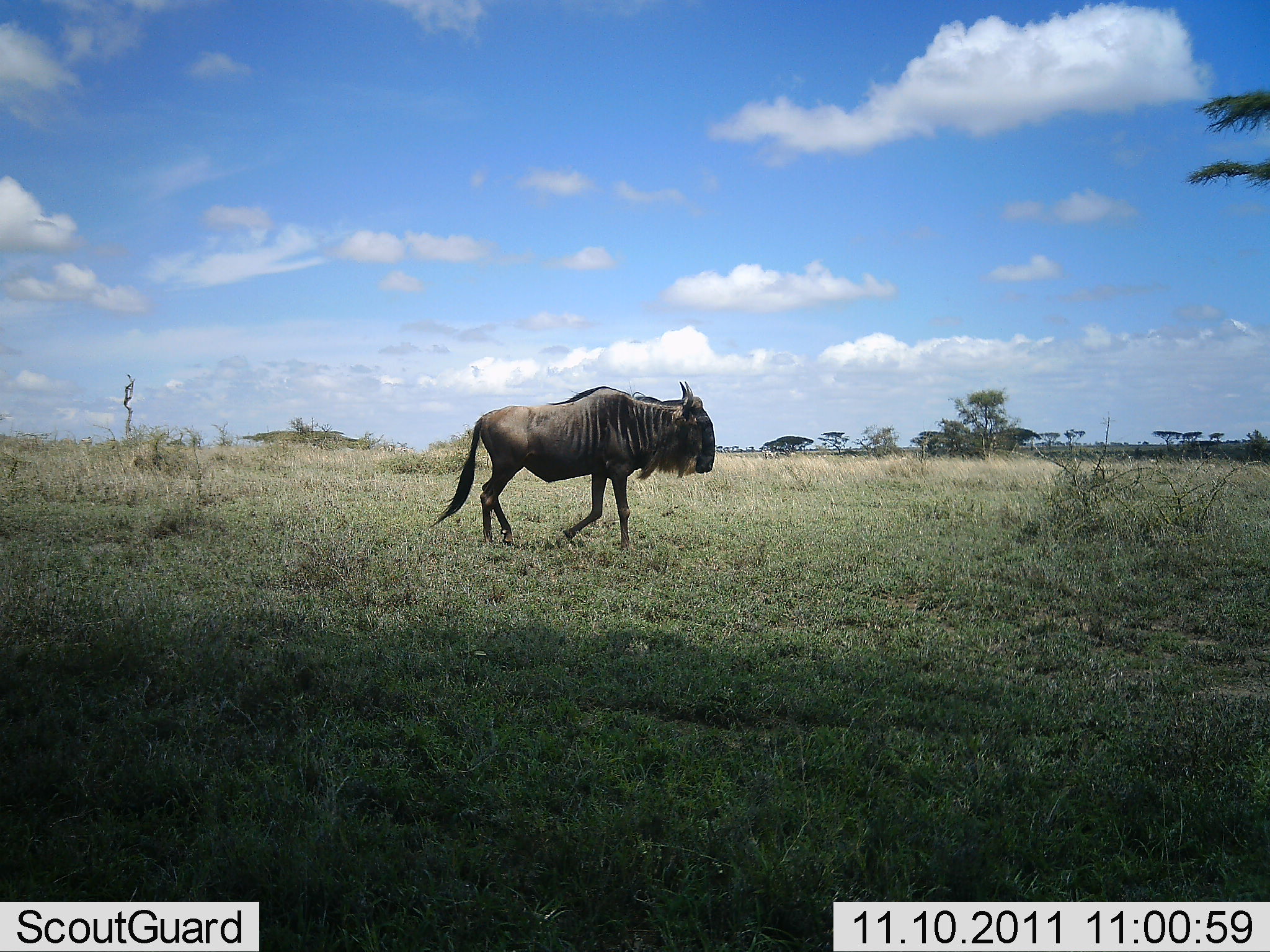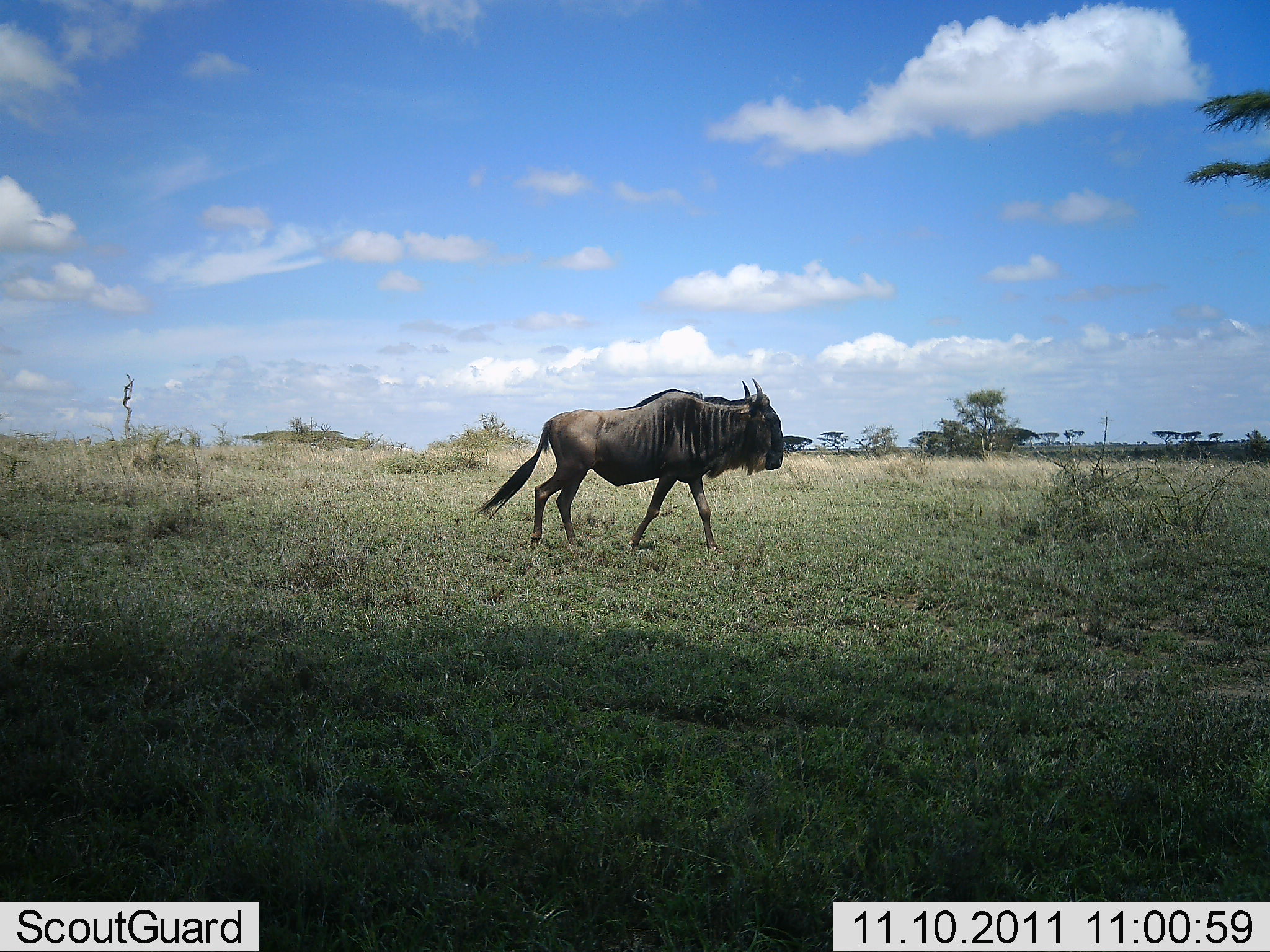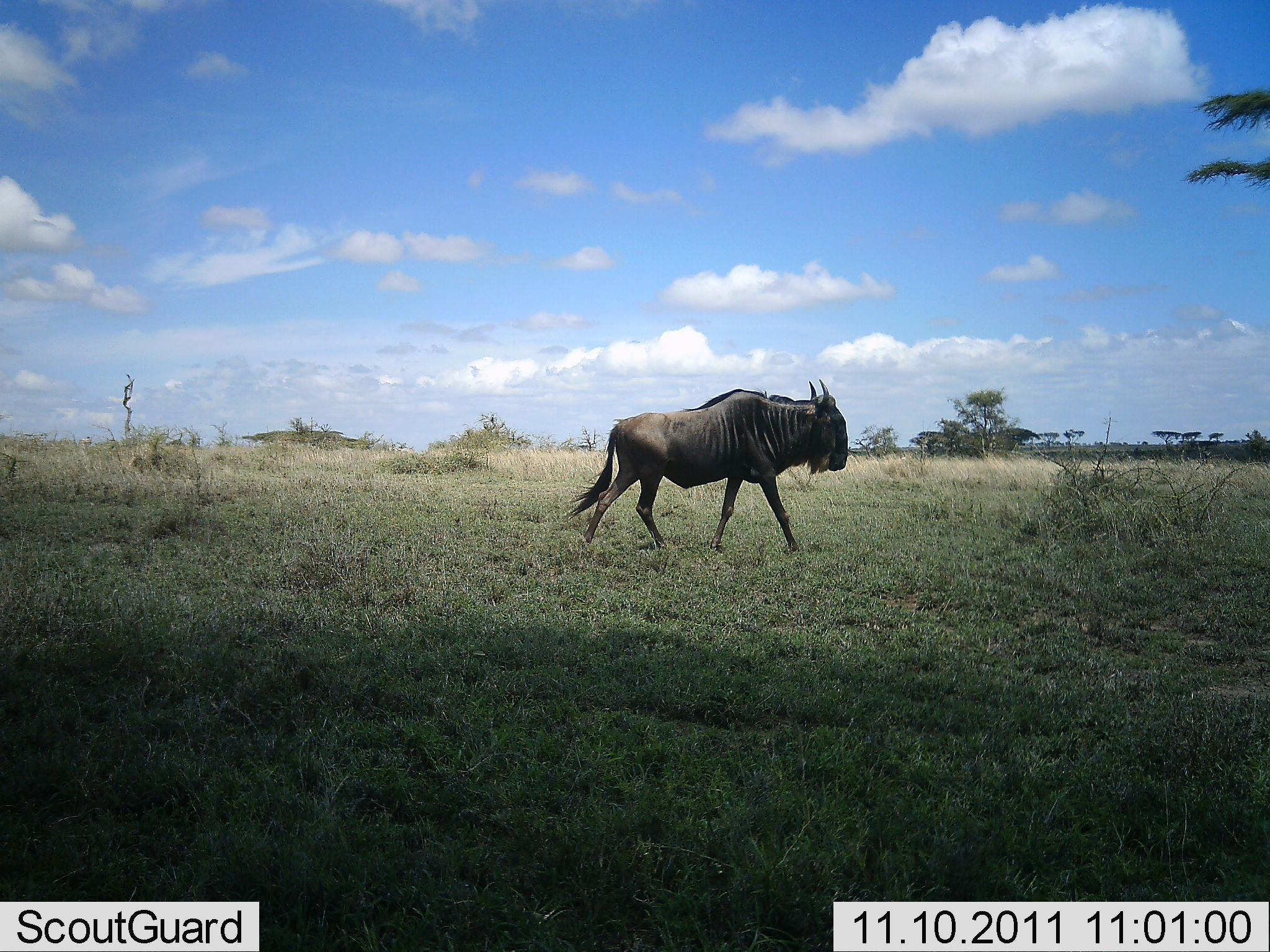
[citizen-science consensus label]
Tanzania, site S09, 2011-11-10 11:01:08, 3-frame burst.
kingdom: Animalia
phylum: Chordata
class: Mammalia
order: Artiodactyla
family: Bovidae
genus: Connochaetes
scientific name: Connochaetes taurinus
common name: blue wildebeest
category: wildebeest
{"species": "wildebeest (blue wildebeest) (Connochaetes taurinus)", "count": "1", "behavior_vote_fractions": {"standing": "12%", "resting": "0%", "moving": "100%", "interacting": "0%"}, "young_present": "0%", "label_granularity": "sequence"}